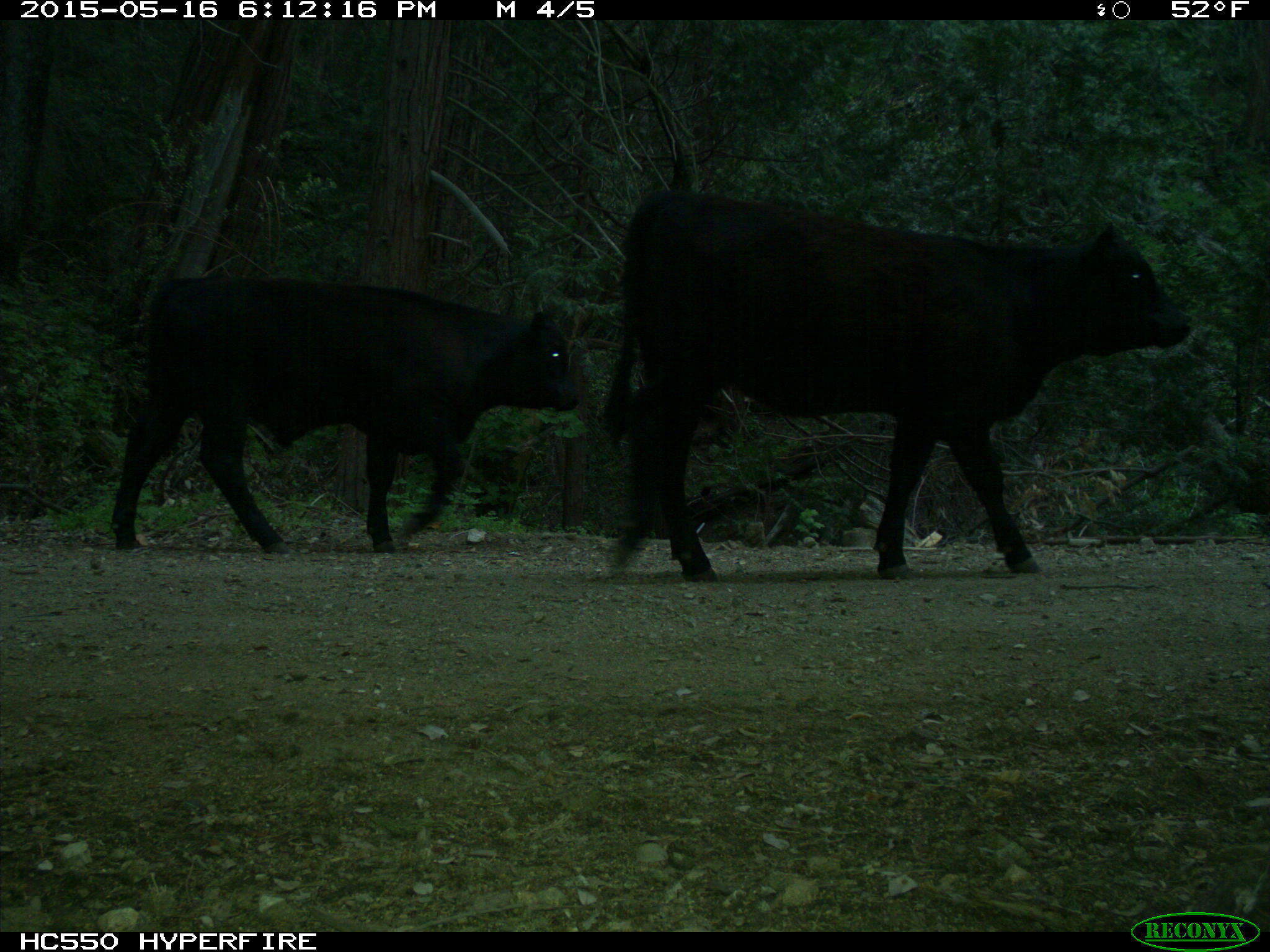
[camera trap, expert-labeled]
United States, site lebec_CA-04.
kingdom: Animalia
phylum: Chordata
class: Mammalia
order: Artiodactyla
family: Bovidae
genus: Bos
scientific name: Bos taurus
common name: domestic cow